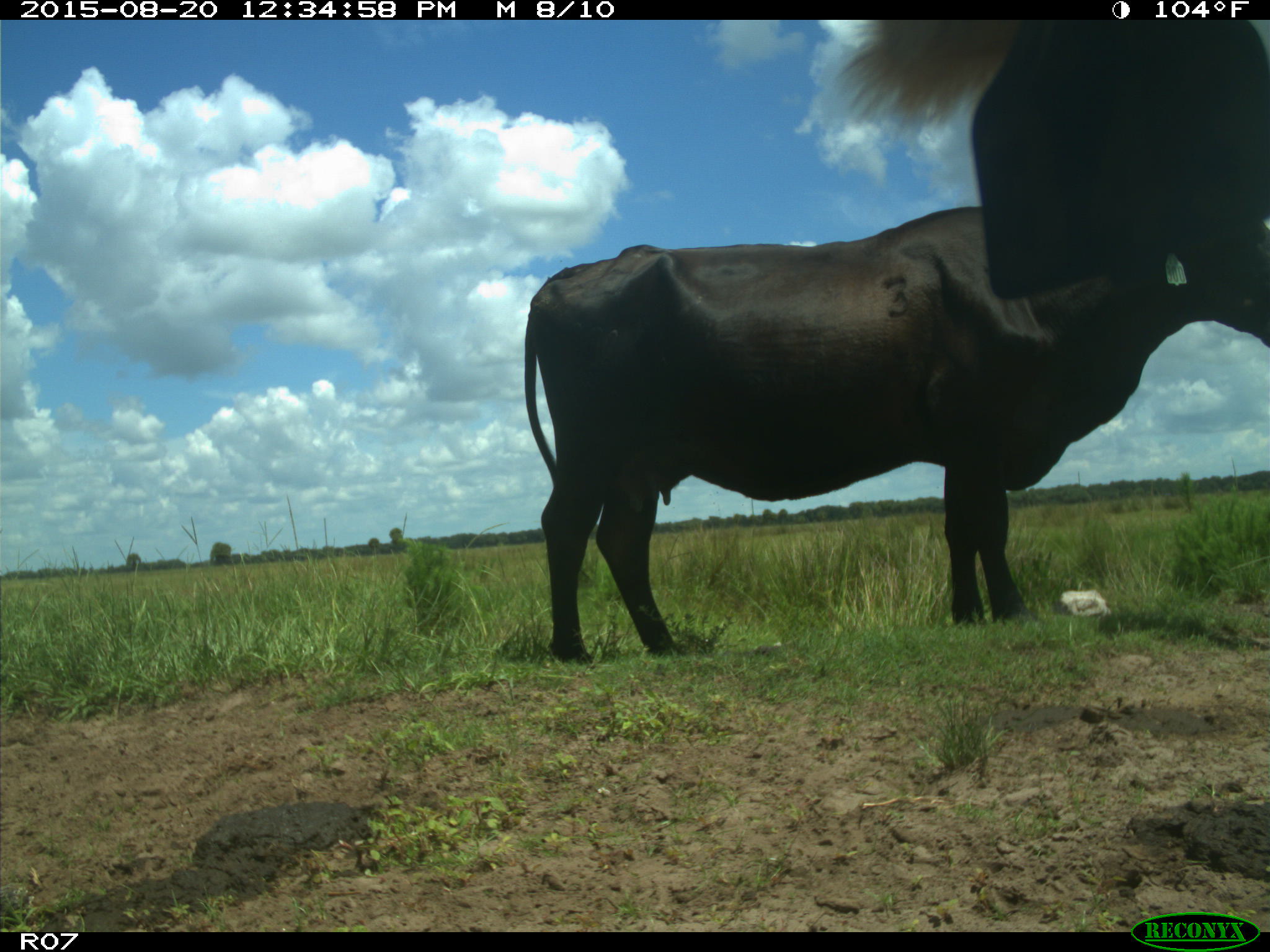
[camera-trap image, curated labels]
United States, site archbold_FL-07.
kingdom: Animalia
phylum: Chordata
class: Mammalia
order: Artiodactyla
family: Bovidae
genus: Bos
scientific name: Bos taurus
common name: domestic cow